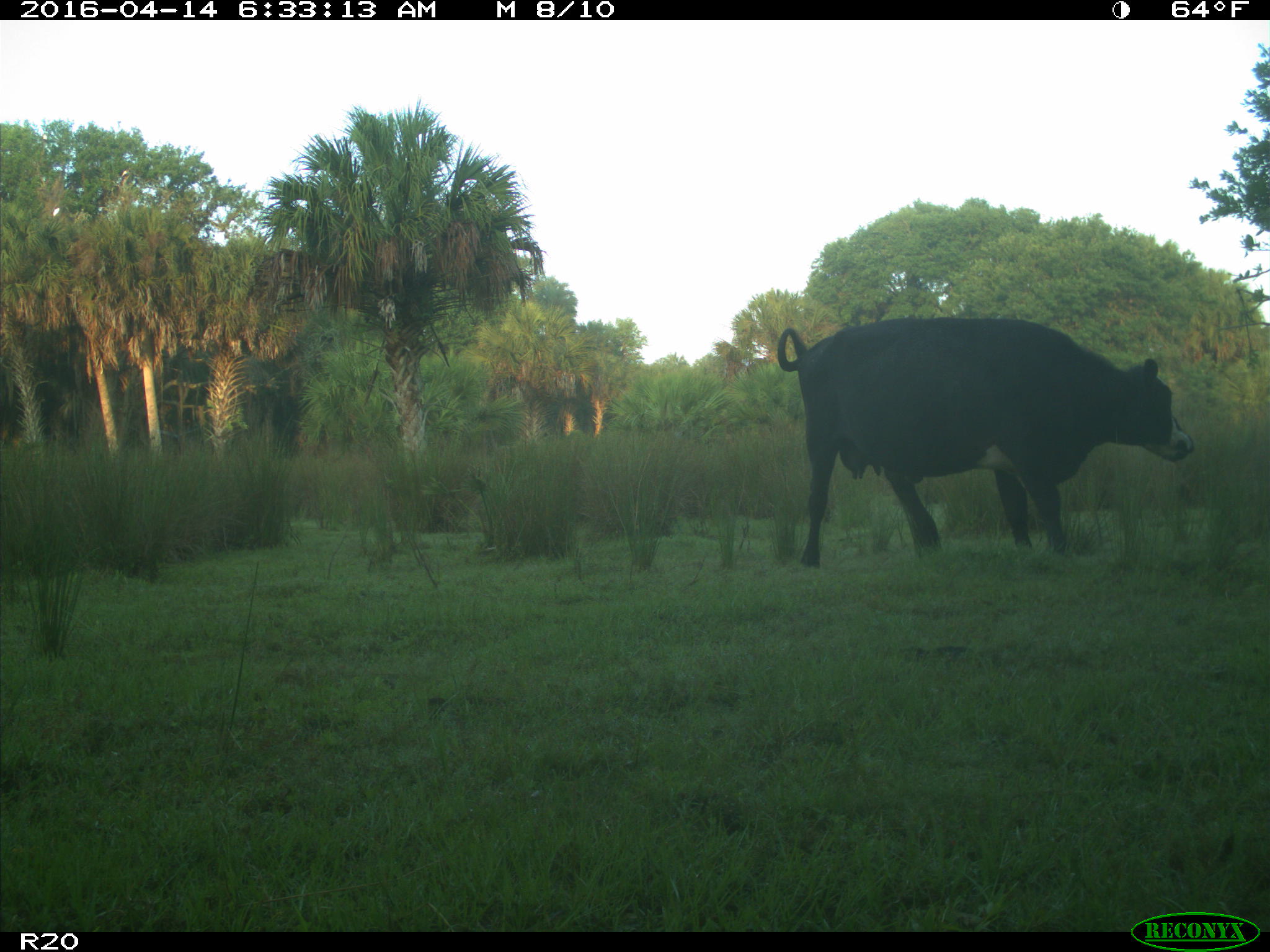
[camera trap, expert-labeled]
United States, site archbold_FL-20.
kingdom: Animalia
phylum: Chordata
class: Mammalia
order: Artiodactyla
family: Bovidae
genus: Bos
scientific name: Bos taurus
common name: domestic cow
Bos taurus (domestic cow).